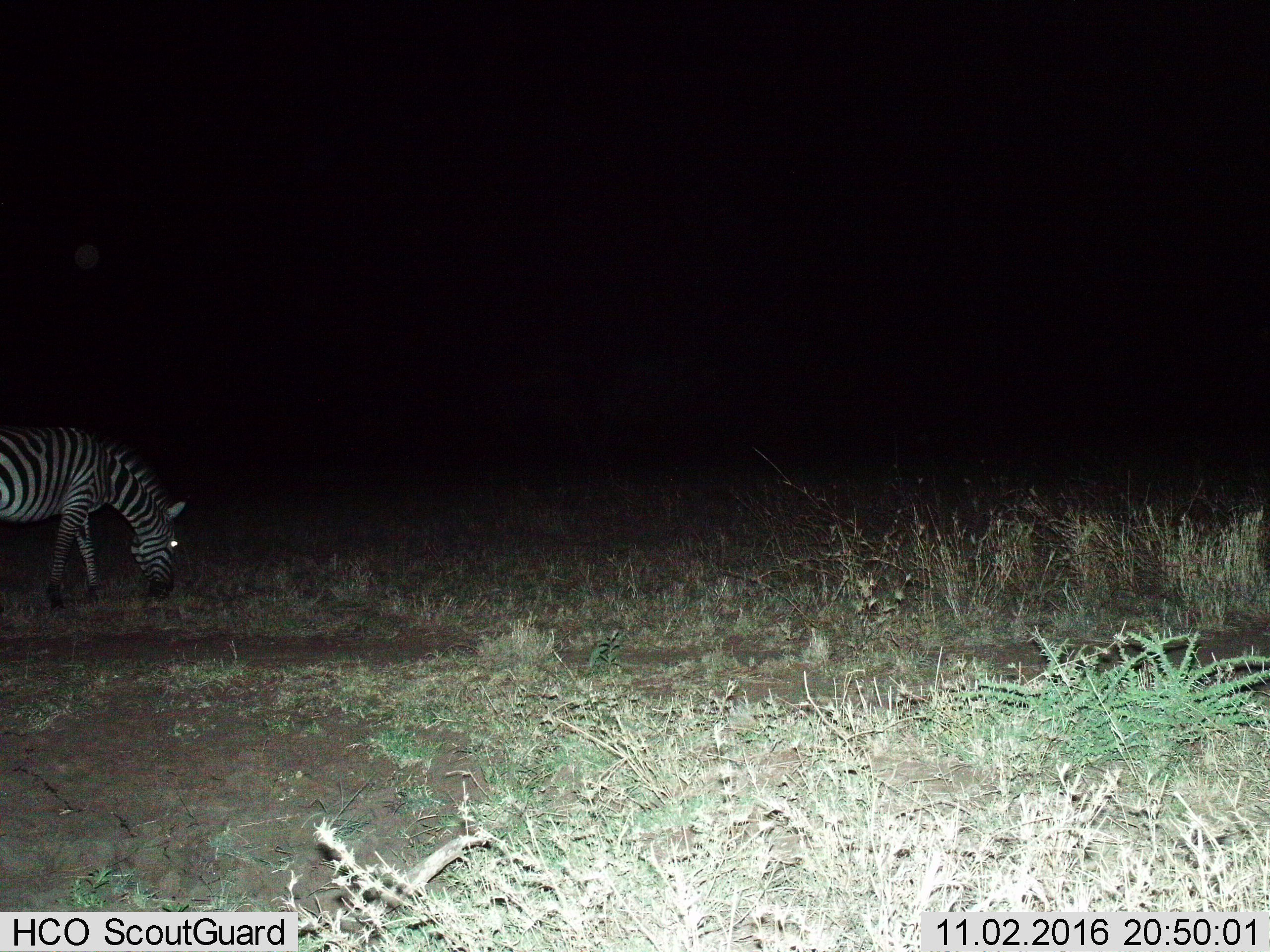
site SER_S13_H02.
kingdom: Animalia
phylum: Chordata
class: Mammalia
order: Perissodactyla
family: Equidae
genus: Equus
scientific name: Equus quagga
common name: plains zebra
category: zebraplains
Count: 1.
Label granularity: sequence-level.